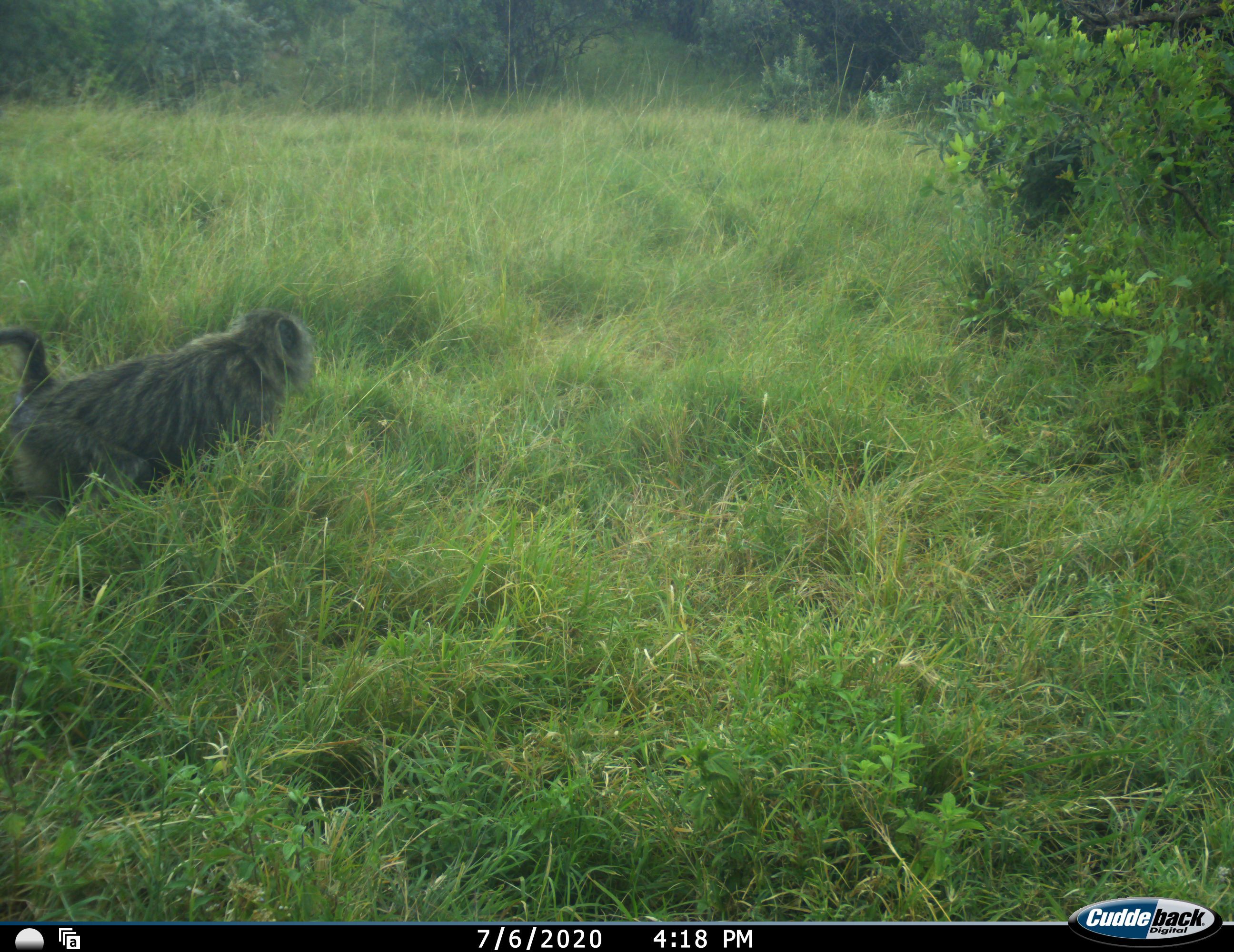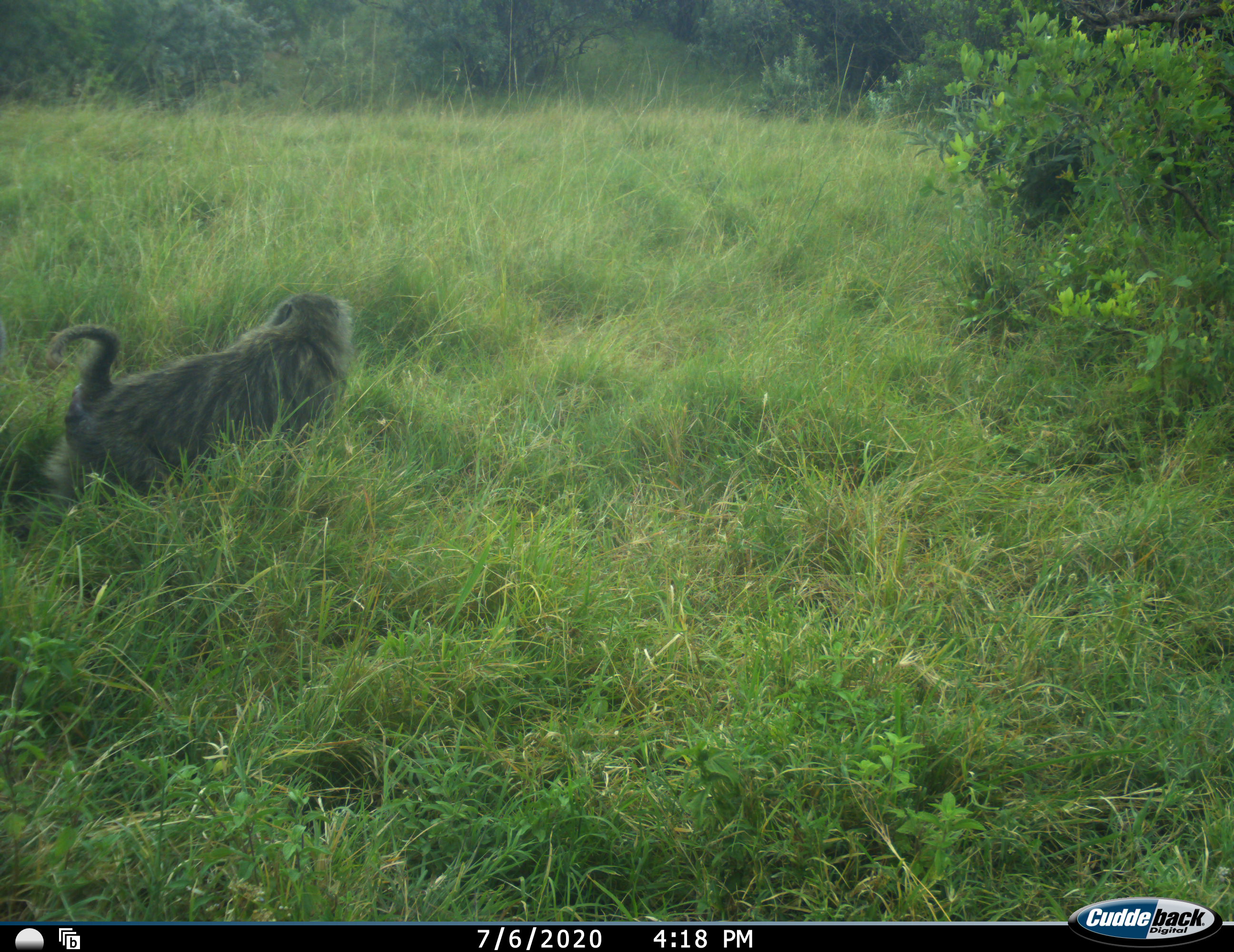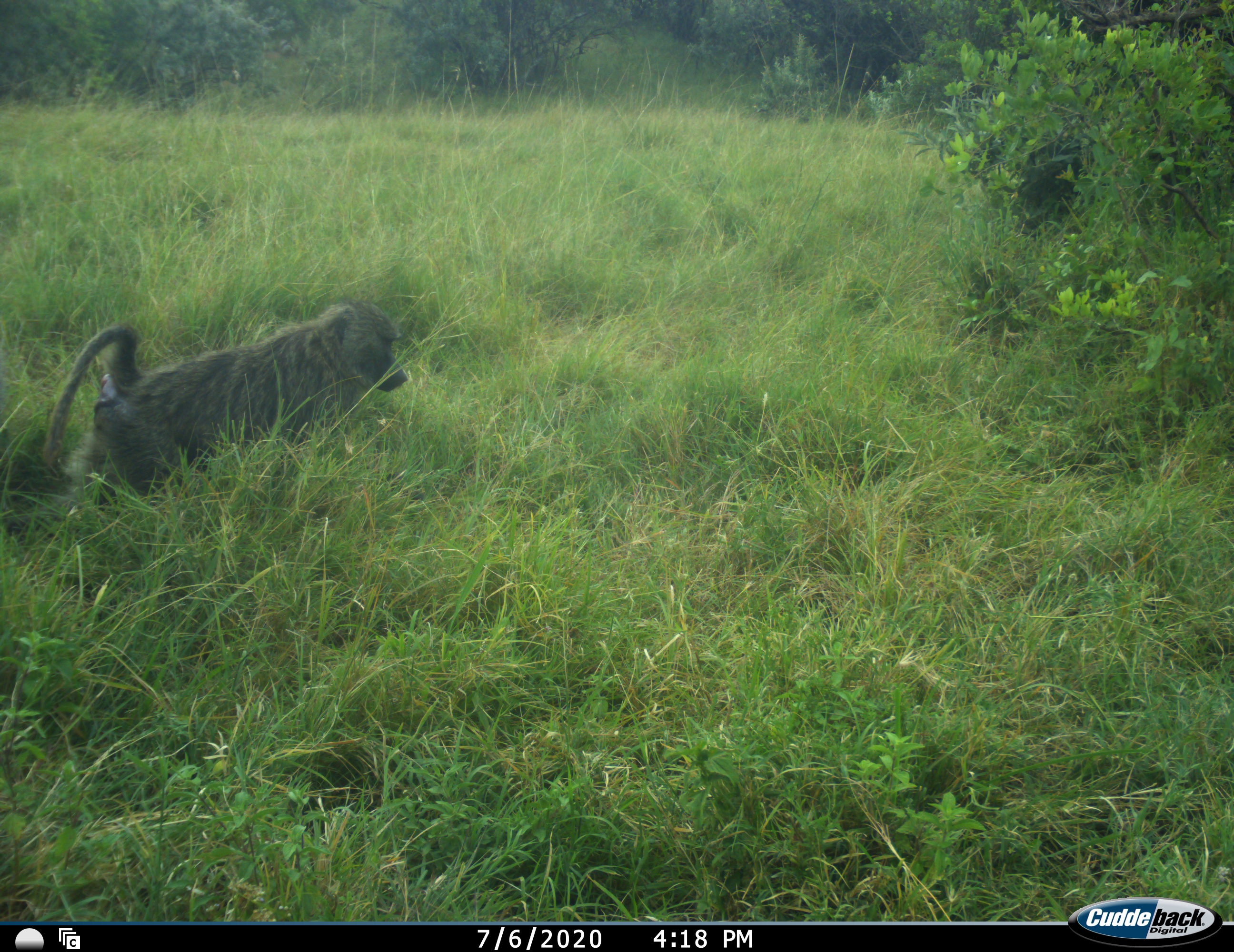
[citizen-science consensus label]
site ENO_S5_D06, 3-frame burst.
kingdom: Animalia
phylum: Chordata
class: Mammalia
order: Primates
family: Cercopithecidae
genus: Papio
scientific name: Papio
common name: baboon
Baboon (Papio), count 1. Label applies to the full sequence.